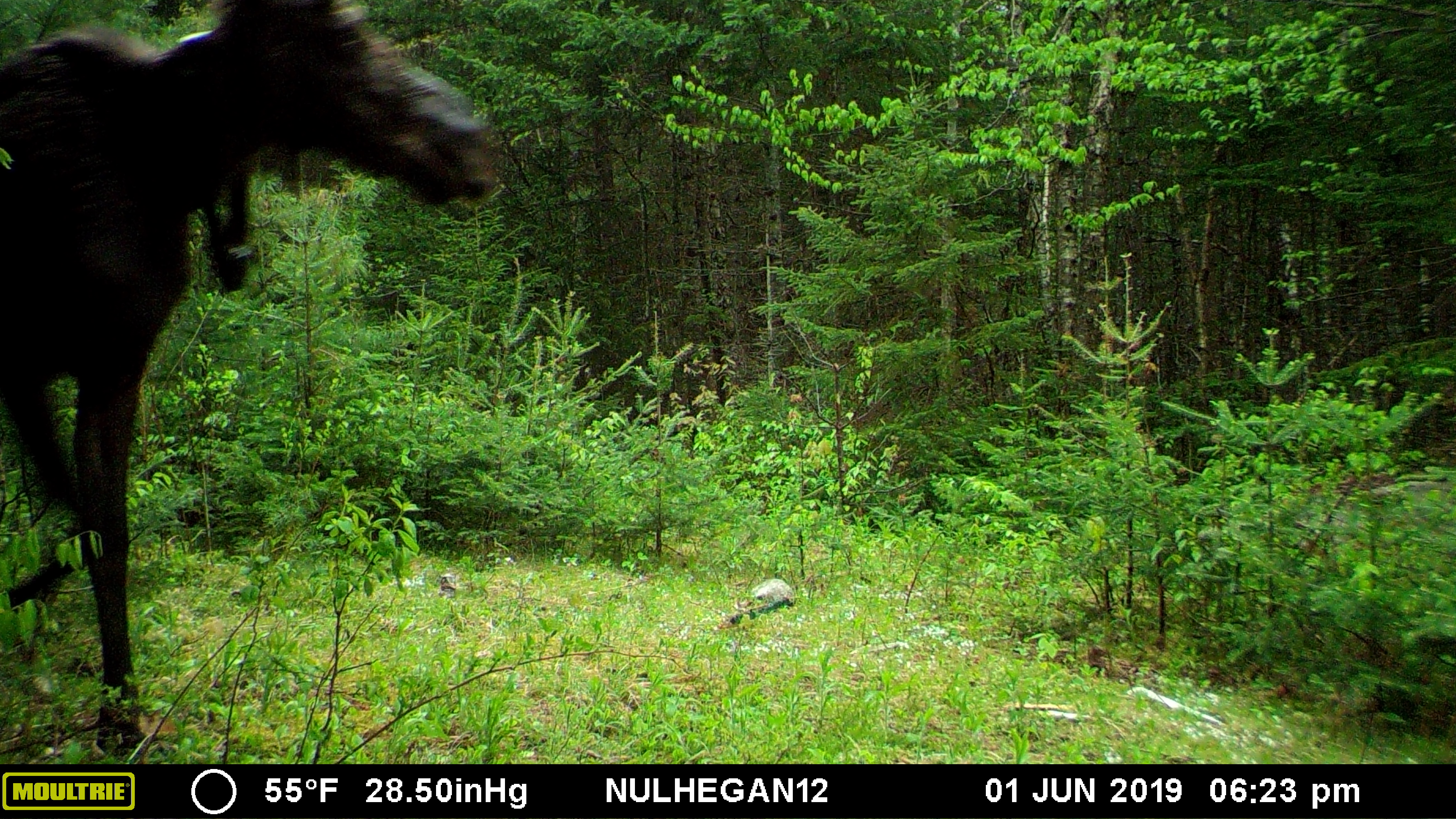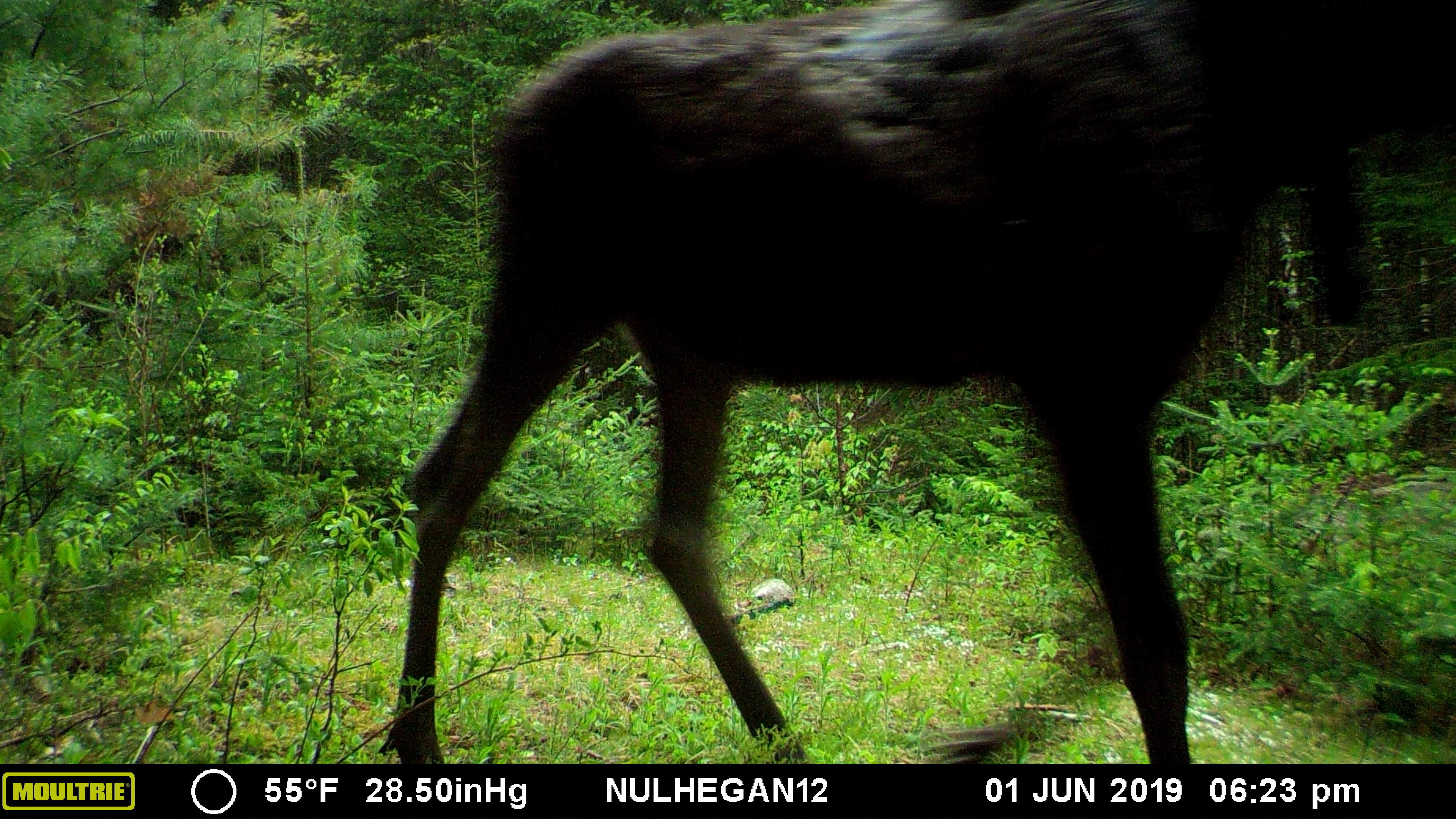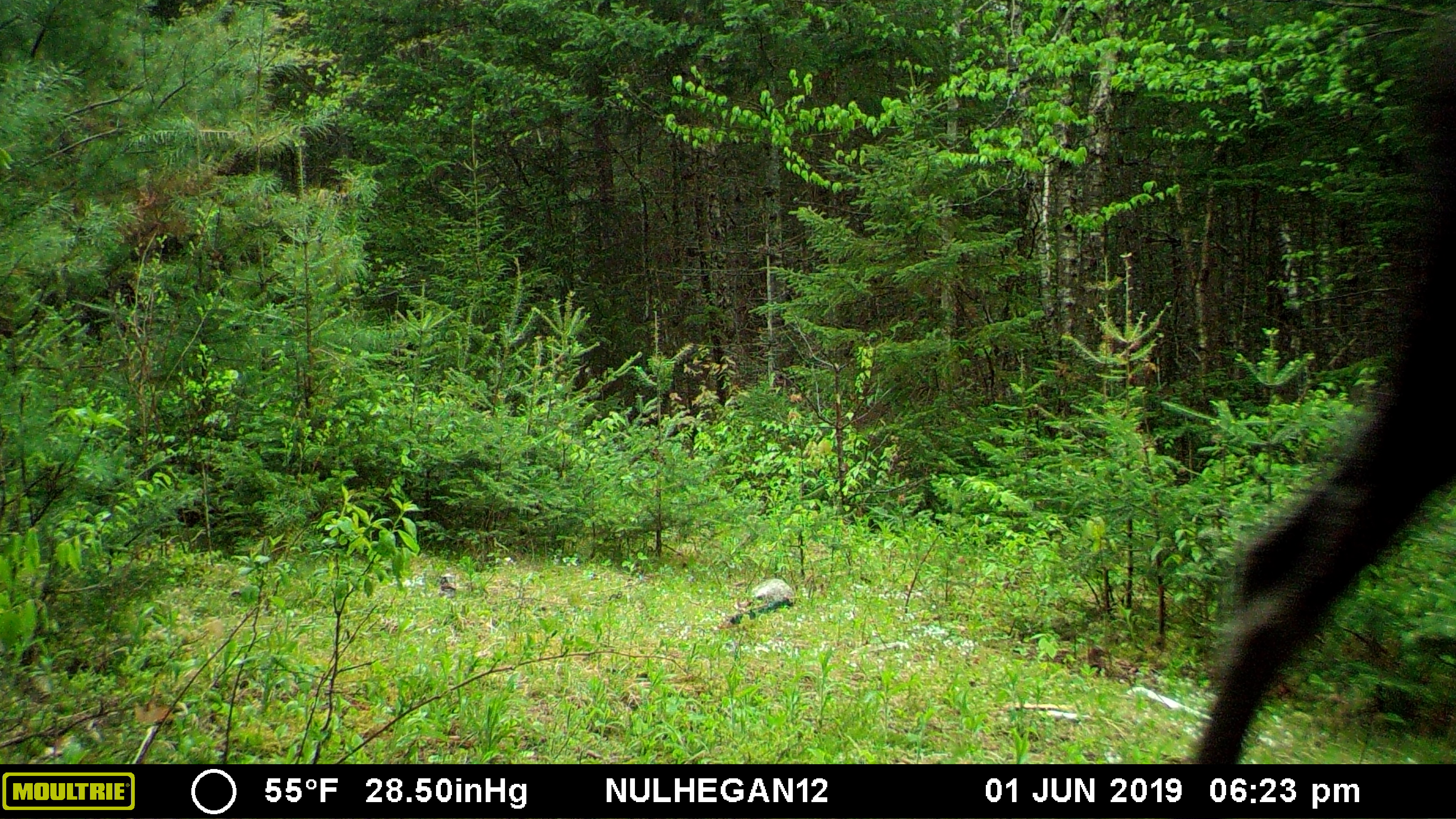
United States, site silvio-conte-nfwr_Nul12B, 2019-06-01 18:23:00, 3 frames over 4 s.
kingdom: Animalia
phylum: Chordata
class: Mammalia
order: Artiodactyla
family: Cervidae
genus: Alces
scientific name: Alces alces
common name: moose